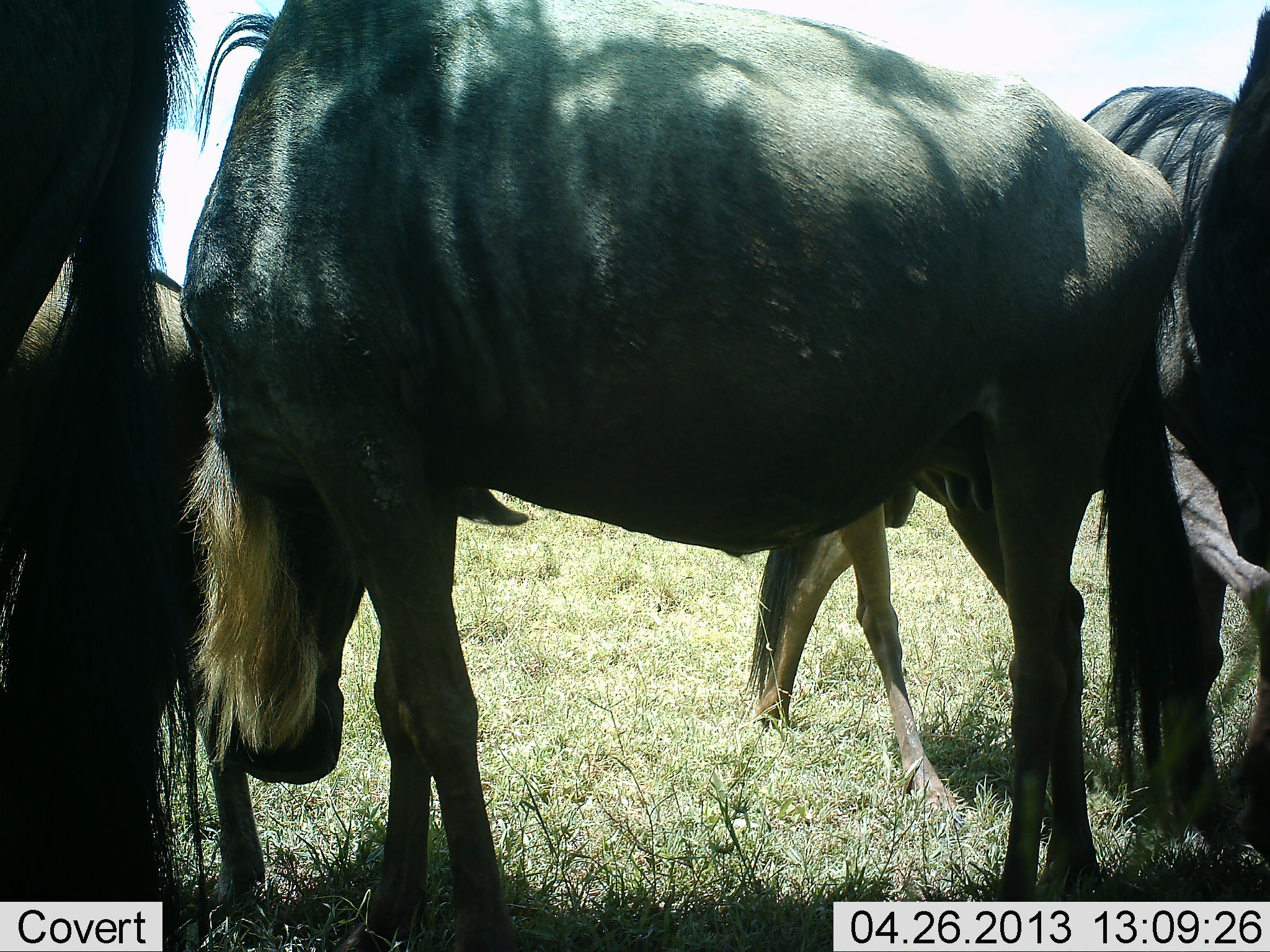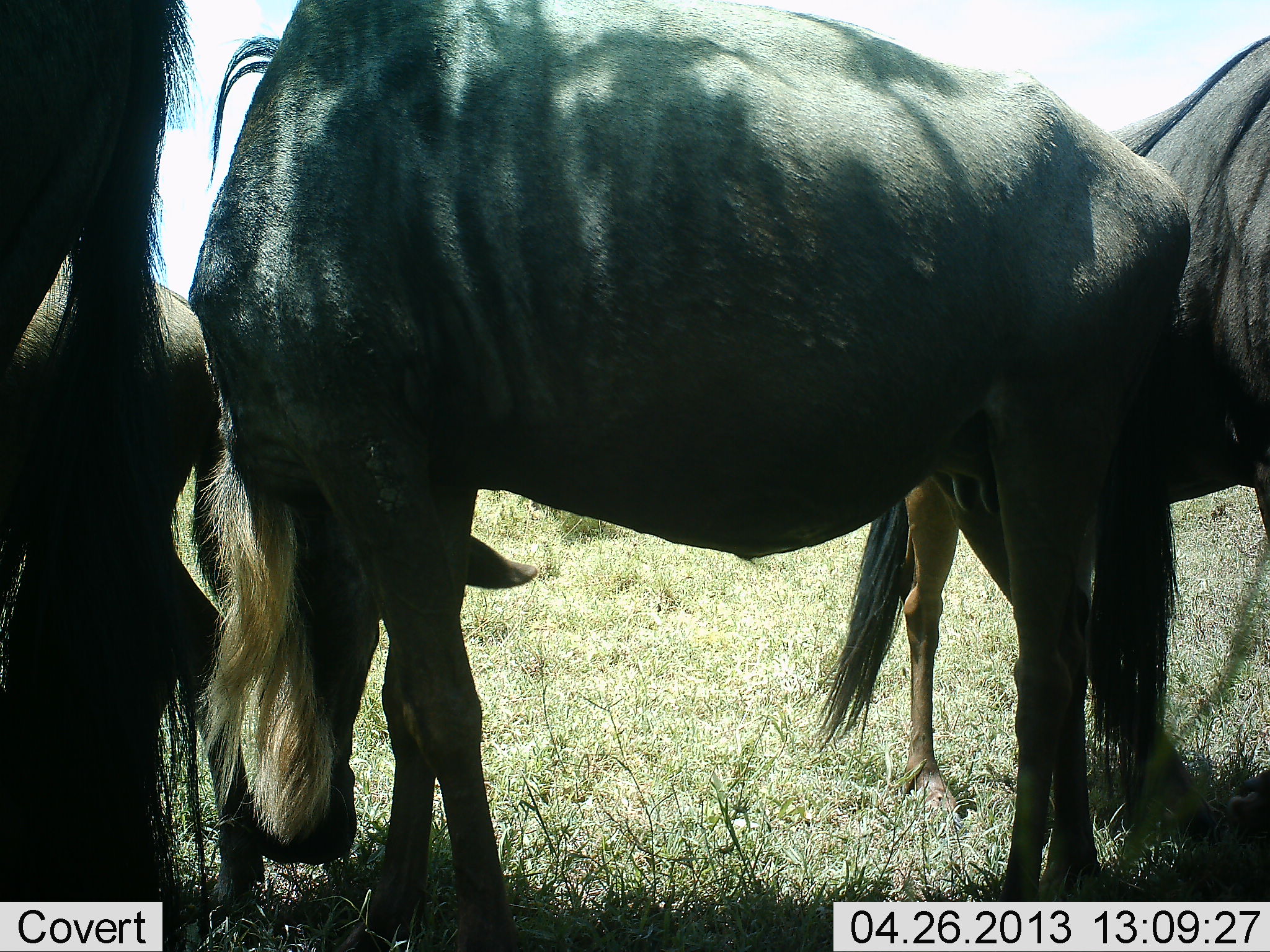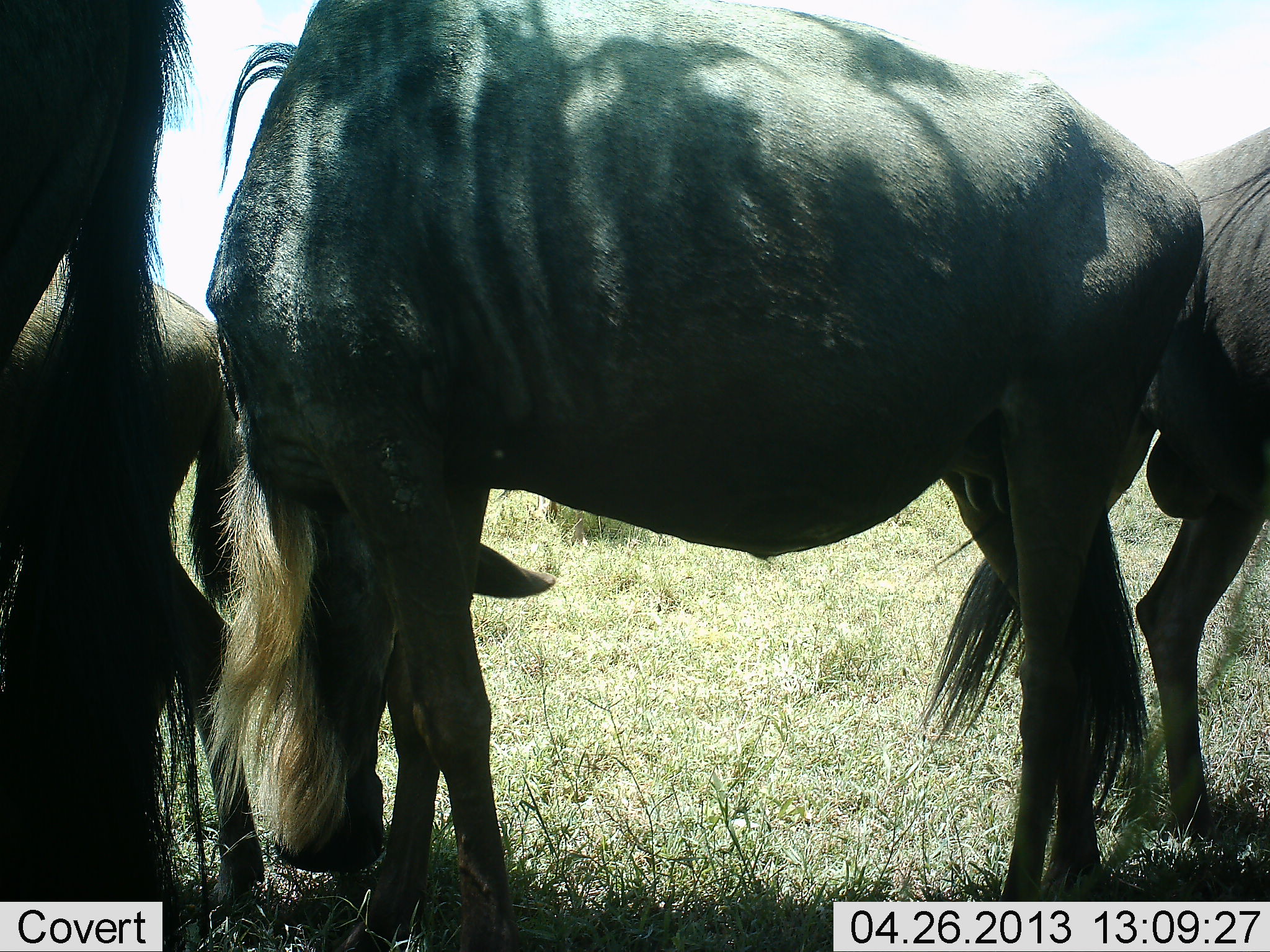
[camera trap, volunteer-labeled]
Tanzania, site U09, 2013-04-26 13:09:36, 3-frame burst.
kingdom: Animalia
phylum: Chordata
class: Mammalia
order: Artiodactyla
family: Bovidae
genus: Connochaetes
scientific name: Connochaetes taurinus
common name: blue wildebeest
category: wildebeest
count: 4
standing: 90%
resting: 0%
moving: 30%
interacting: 0%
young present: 0%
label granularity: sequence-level